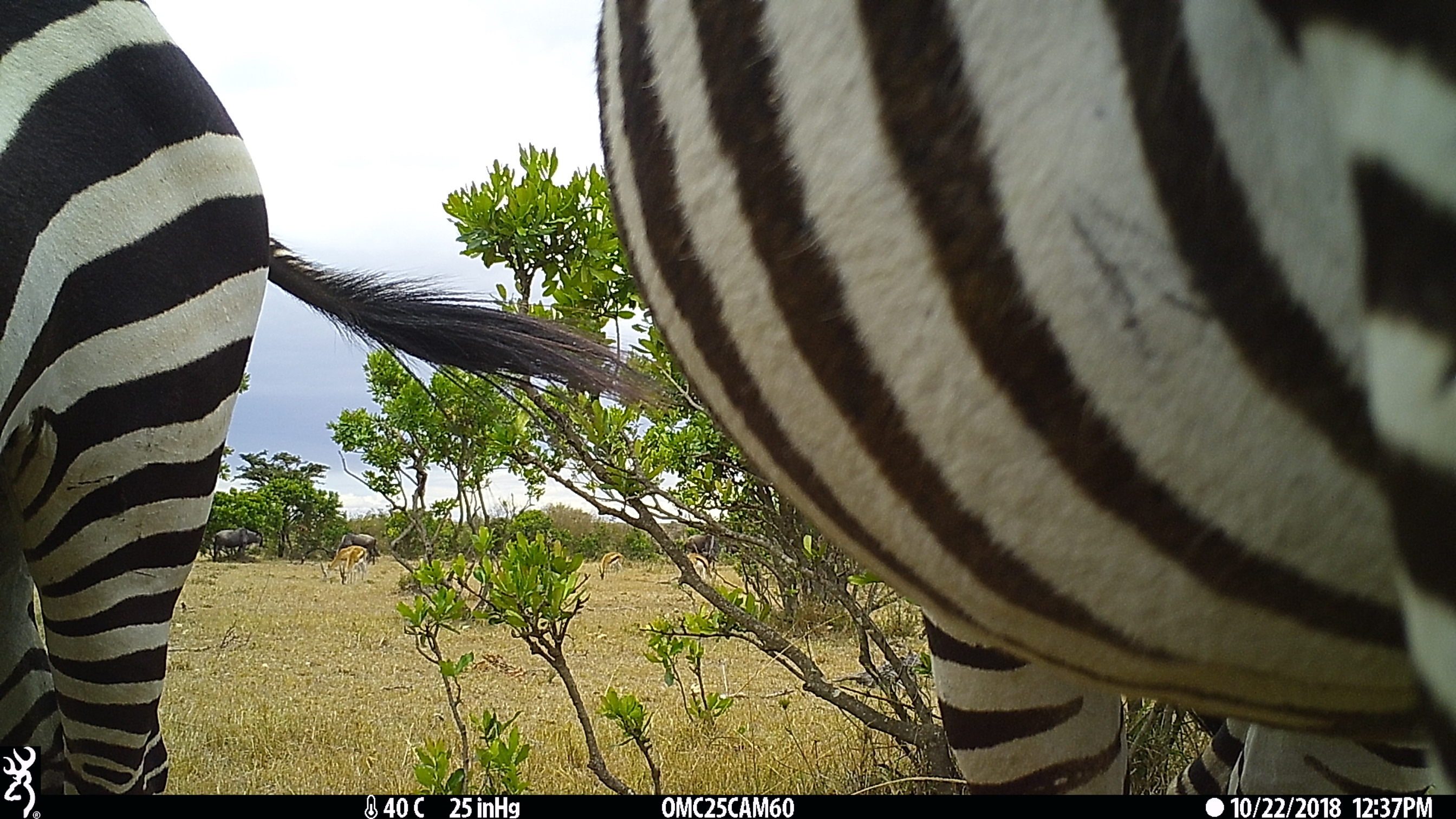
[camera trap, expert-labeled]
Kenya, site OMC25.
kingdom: Animalia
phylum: Chordata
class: Mammalia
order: Artiodactyla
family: Bovidae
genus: Connochaetes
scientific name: Connochaetes taurinus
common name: blue wildebeest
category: wildebeest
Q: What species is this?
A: Wildebeest (blue wildebeest) (Connochaetes taurinus).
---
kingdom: Animalia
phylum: Chordata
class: Mammalia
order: Artiodactyla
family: Bovidae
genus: Eudorcas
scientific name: Eudorcas thomsonii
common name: thomon's gazelle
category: gazelle thomsons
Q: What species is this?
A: Gazelle thomsons (thomon's gazelle) (Eudorcas thomsonii).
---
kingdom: Animalia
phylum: Chordata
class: Mammalia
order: Perissodactyla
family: Equidae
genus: Equus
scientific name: Equus quagga burchellii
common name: burchell's zebra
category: zebra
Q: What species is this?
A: Zebra (burchell's zebra) (Equus quagga burchellii).